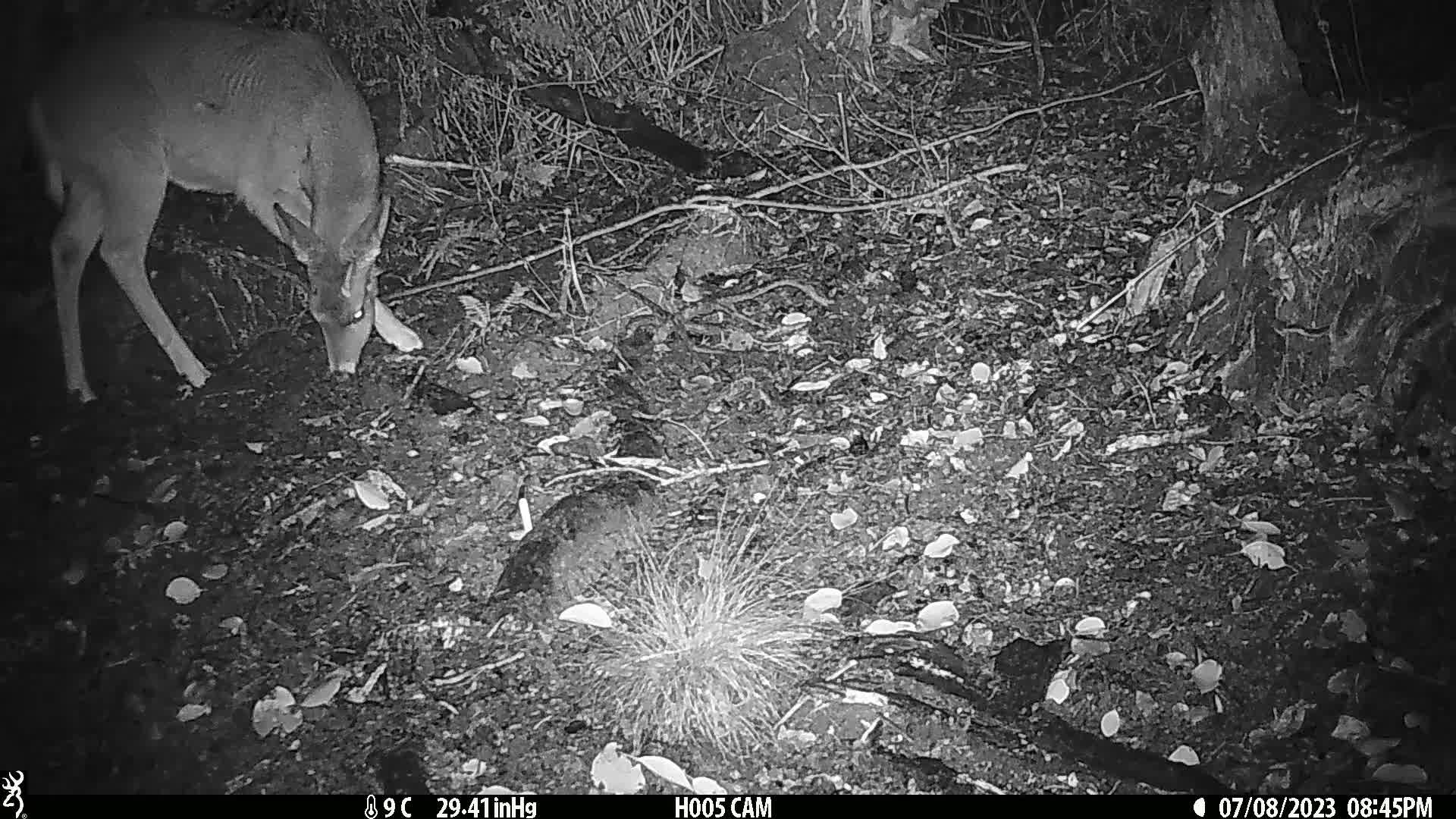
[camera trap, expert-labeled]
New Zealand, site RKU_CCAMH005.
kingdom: Animalia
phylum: Chordata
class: Mammalia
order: Artiodactyla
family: Cervidae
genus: Odocoileus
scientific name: Odocoileus virginianus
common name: white-tailed deer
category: white tailed deer